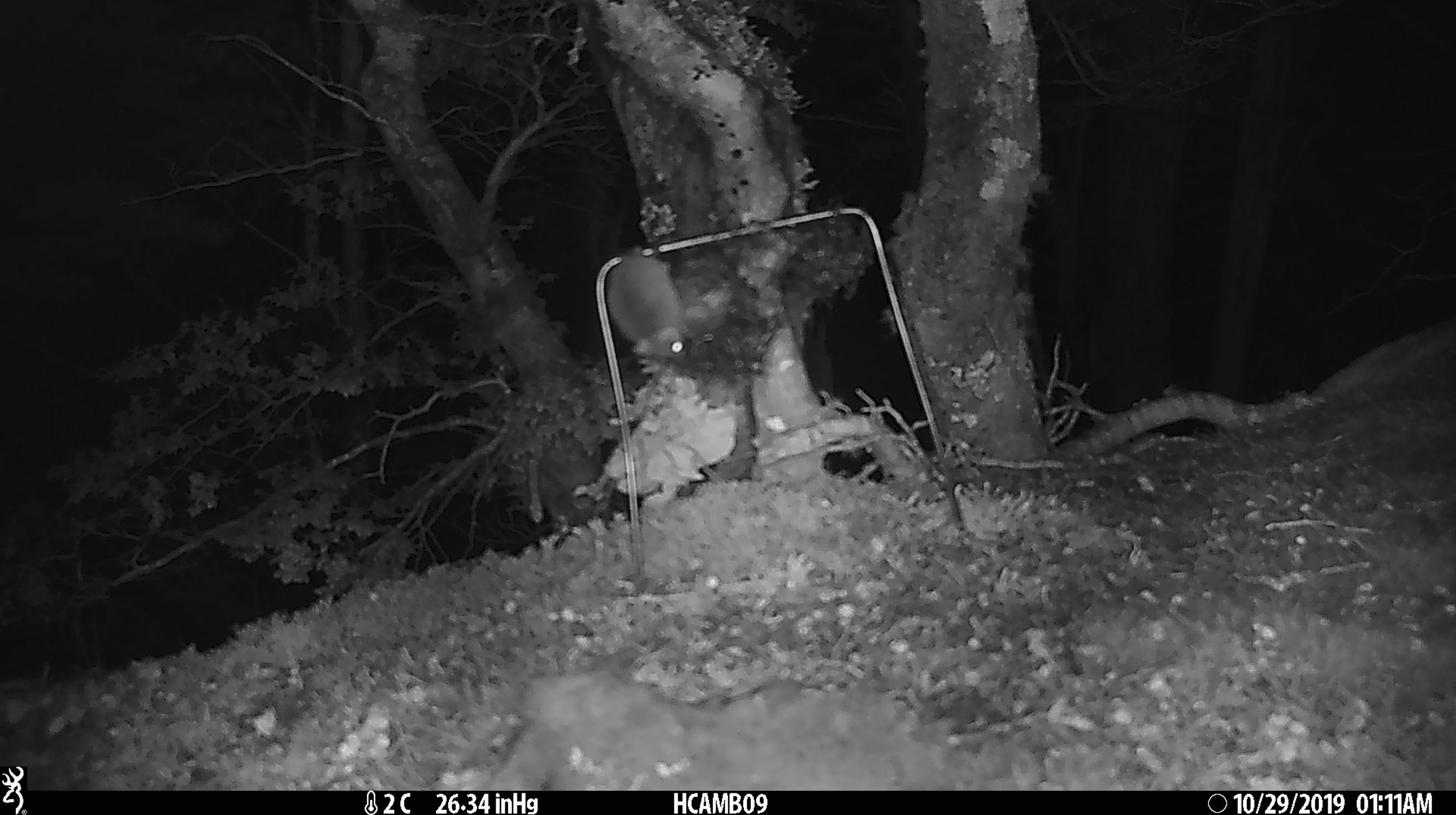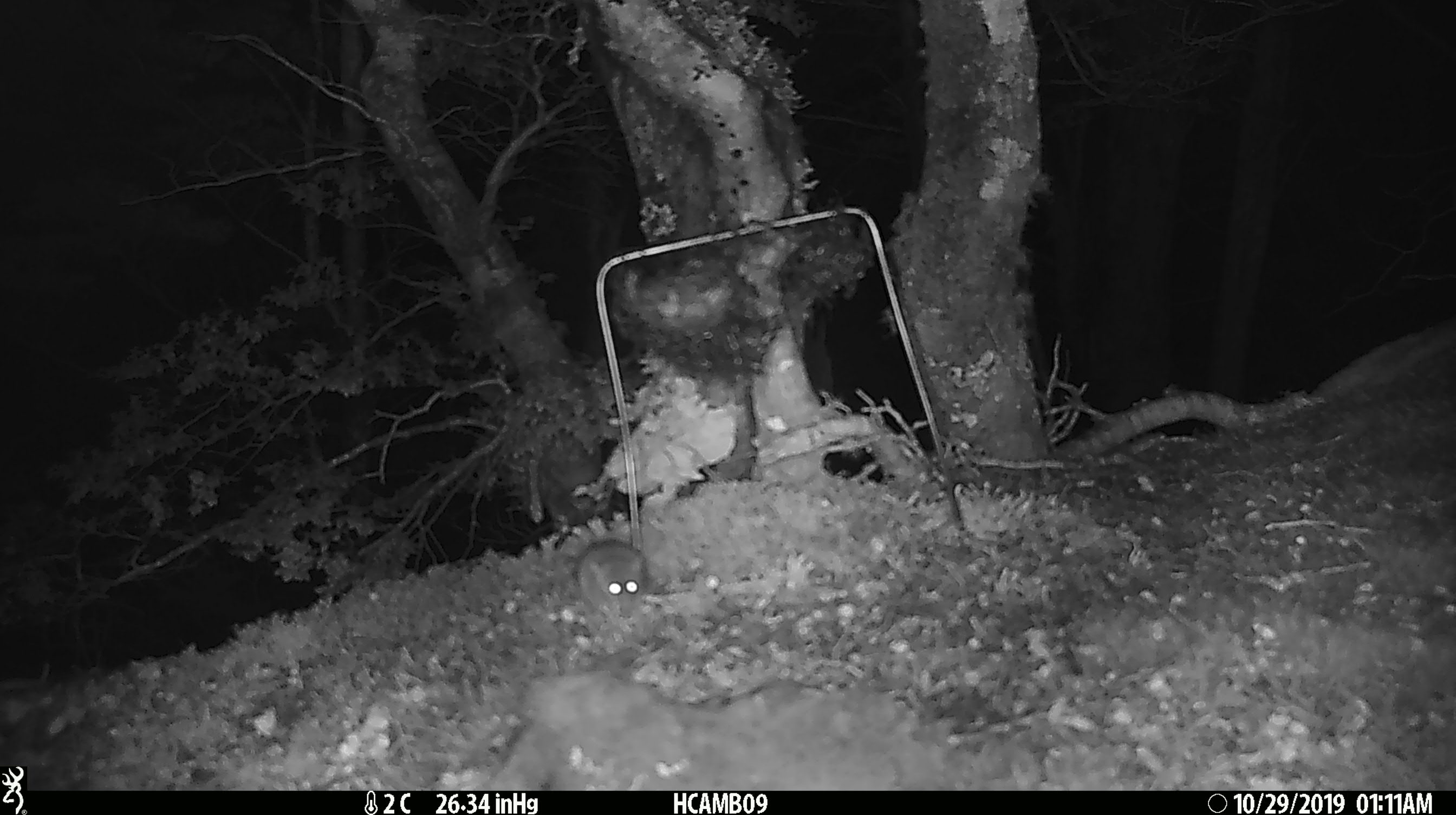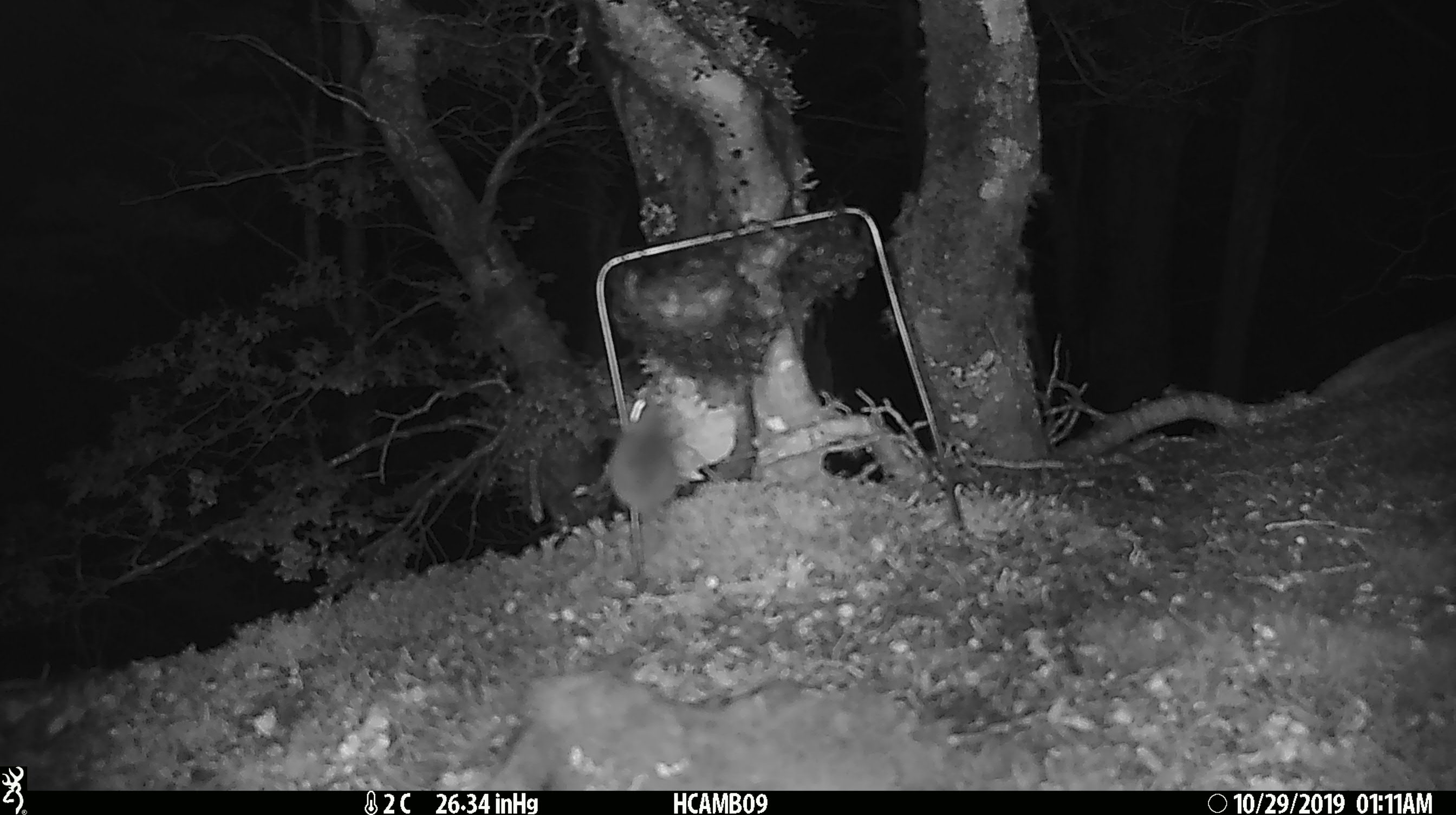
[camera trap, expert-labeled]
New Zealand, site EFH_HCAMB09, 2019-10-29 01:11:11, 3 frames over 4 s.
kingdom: Animalia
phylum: Chordata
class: Mammalia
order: Rodentia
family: Muridae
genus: Mus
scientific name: Mus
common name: mouse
Mouse (Mus).